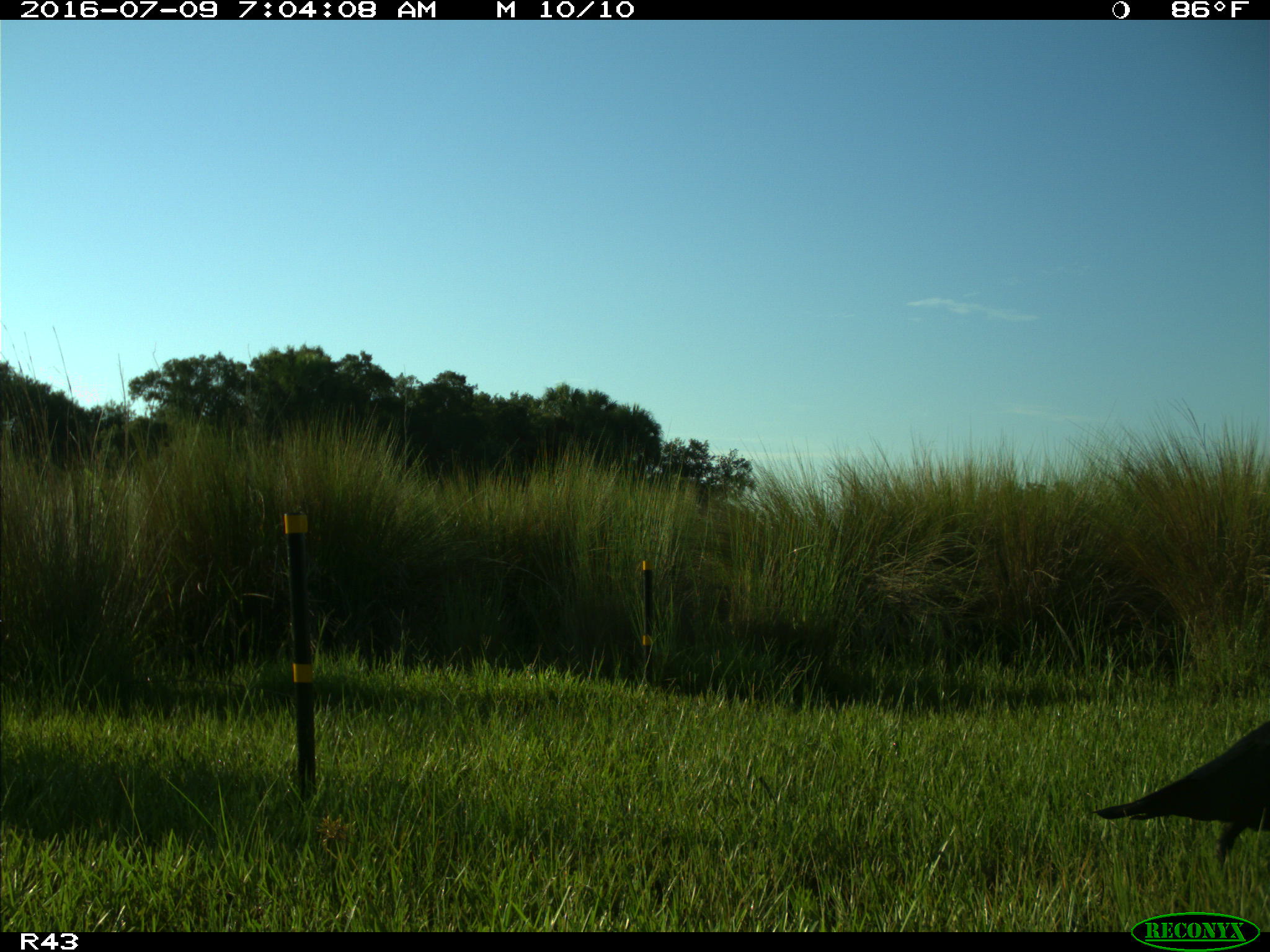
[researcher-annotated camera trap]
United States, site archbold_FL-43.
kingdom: Animalia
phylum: Chordata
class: Aves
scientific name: Aves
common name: birds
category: unidentified bird